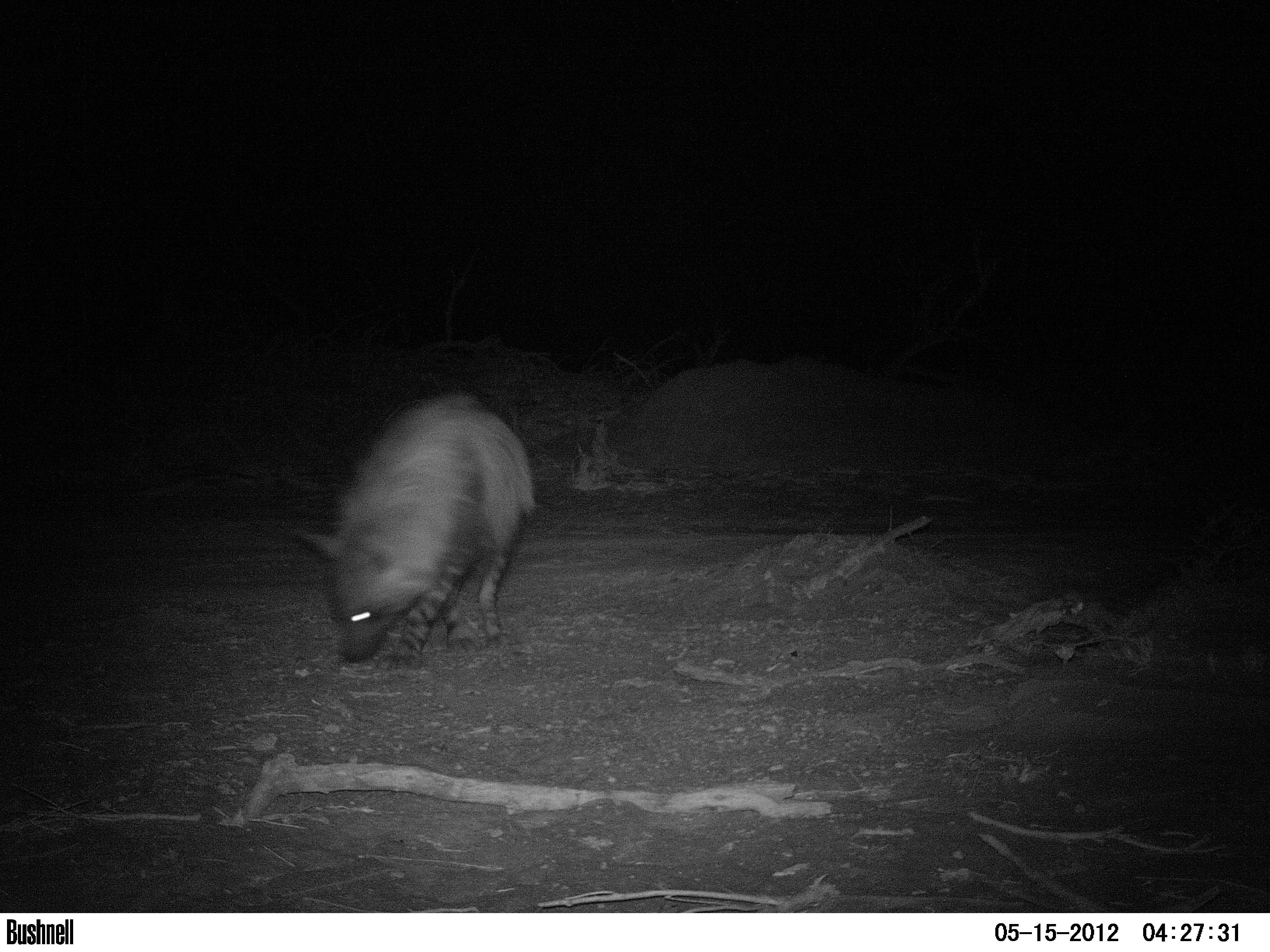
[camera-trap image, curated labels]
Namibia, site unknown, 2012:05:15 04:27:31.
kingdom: Animalia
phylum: Chordata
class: Mammalia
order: Carnivora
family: Hyaenidae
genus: Parahyaena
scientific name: Parahyaena brunnea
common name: brown hyena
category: hyaena brunnea